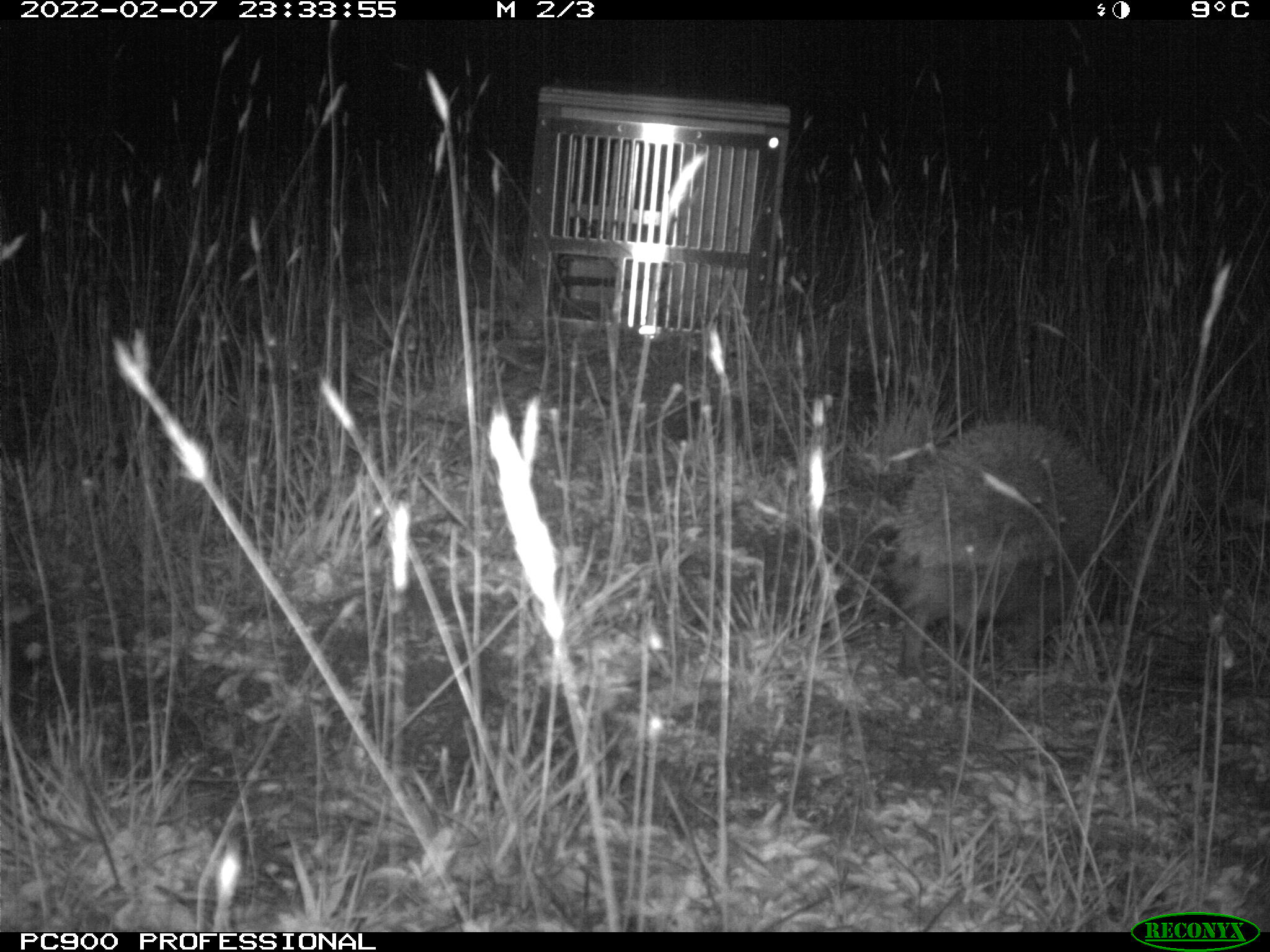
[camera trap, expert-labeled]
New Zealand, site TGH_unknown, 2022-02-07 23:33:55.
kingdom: Animalia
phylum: Chordata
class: Mammalia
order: Eulipotyphla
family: Erinaceidae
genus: Erinaceus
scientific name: Erinaceus europaeus europaeus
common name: european hedgehog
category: hedgehog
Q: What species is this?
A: Hedgehog (european hedgehog) (Erinaceus europaeus europaeus).